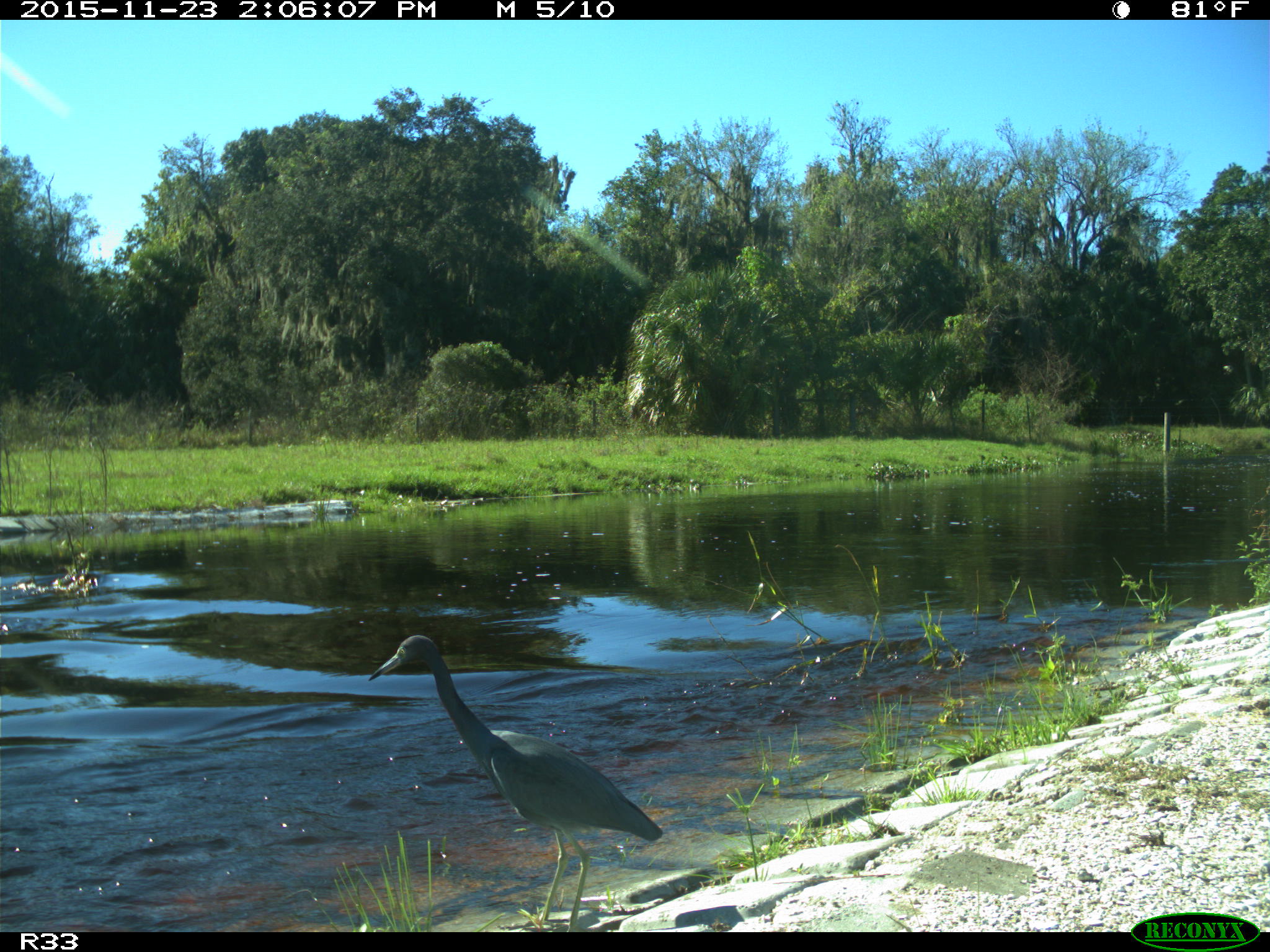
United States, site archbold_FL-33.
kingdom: Animalia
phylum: Chordata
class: Aves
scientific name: Aves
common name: birds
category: unidentified bird